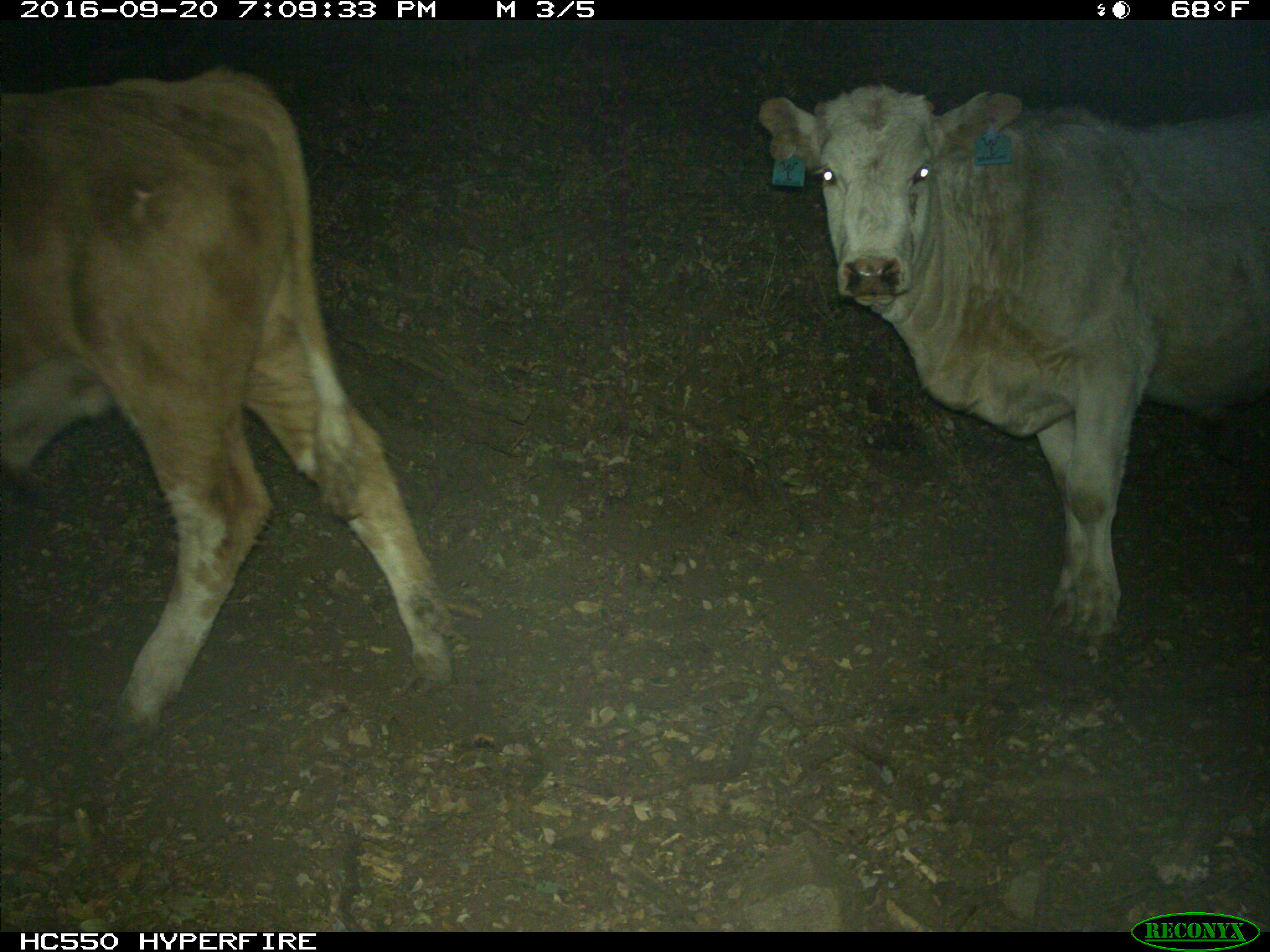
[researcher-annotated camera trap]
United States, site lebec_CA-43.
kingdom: Animalia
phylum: Chordata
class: Mammalia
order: Artiodactyla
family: Bovidae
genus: Bos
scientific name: Bos taurus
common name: domestic cow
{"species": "Bos taurus (domestic cow)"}